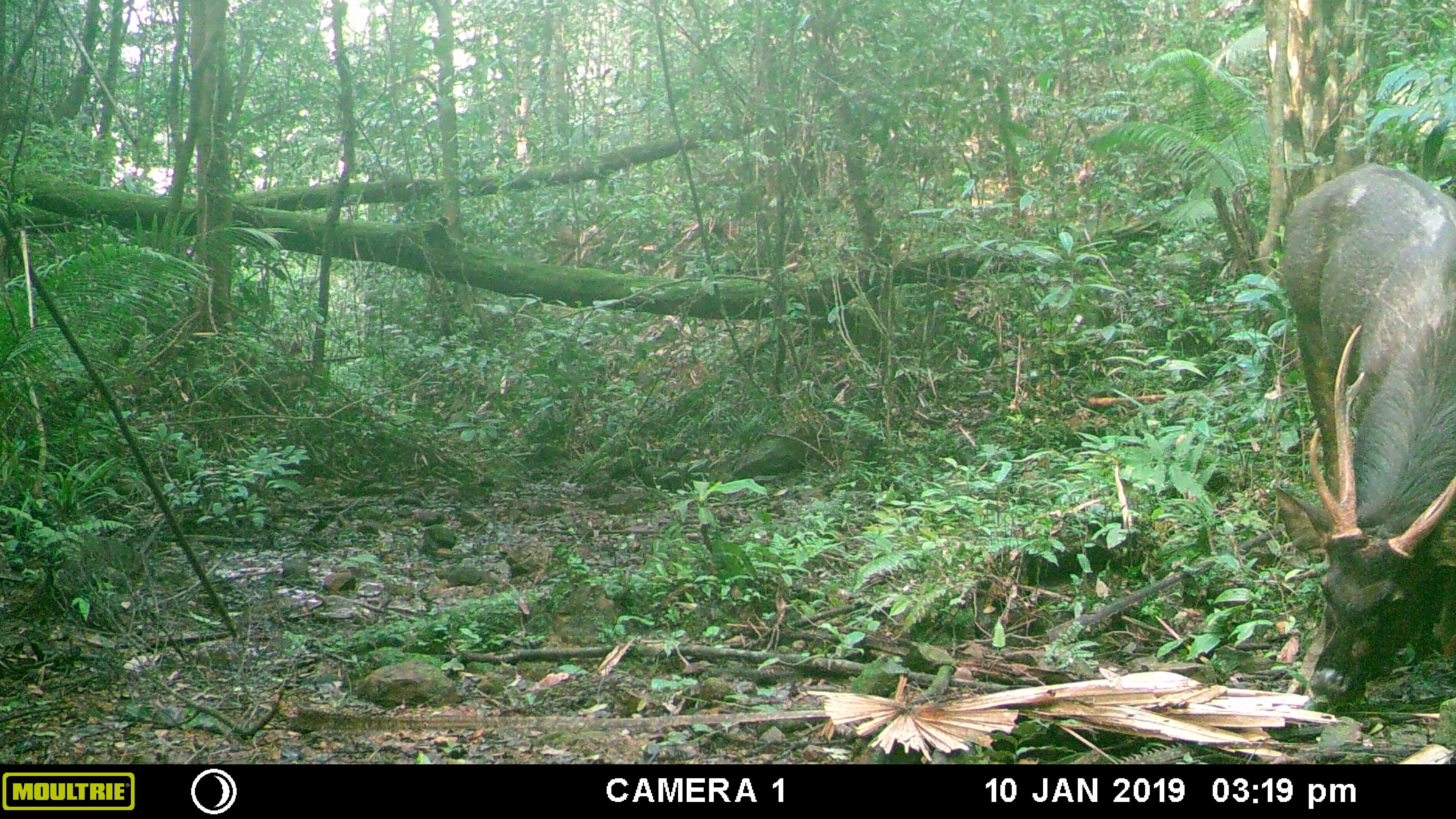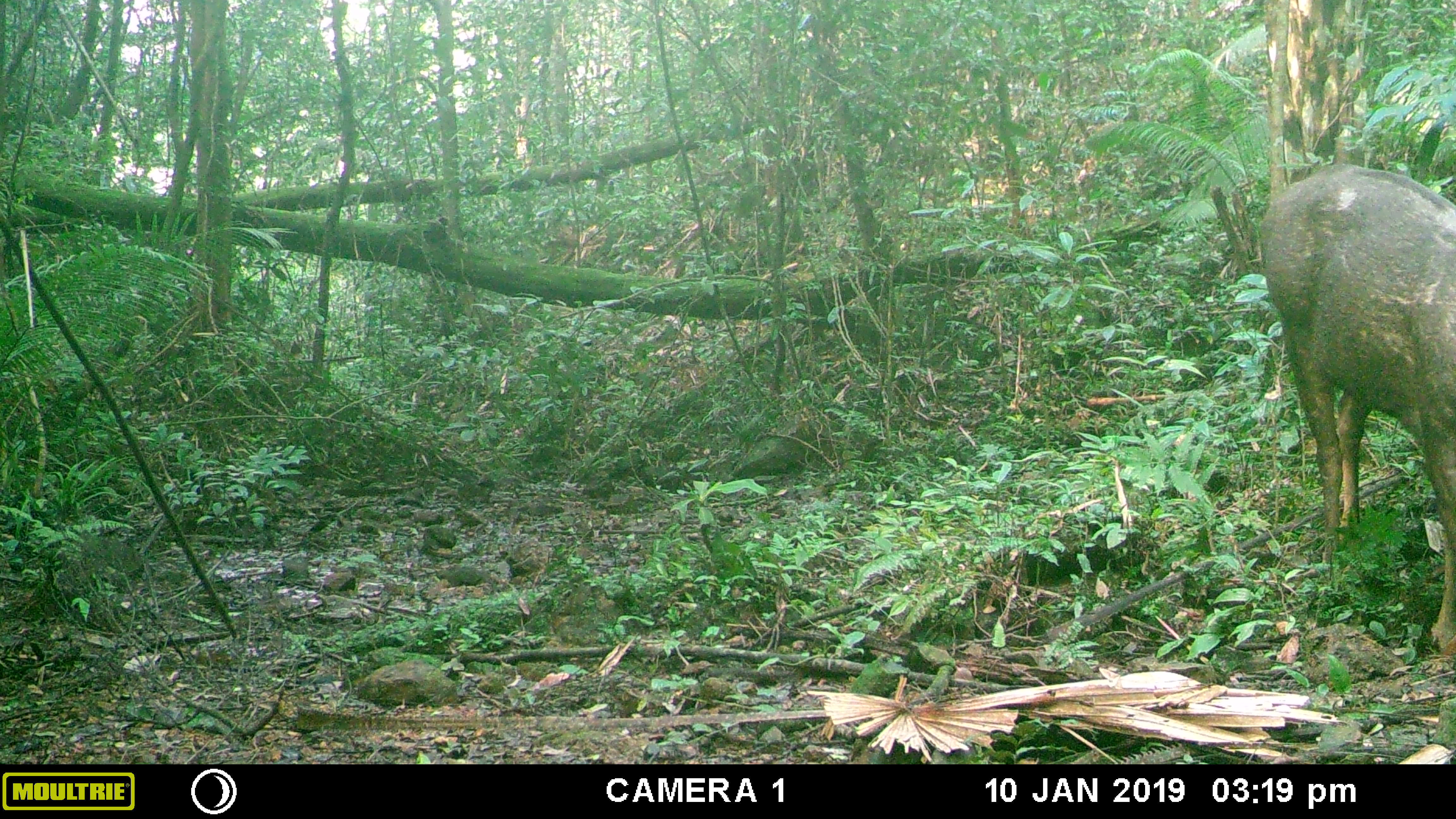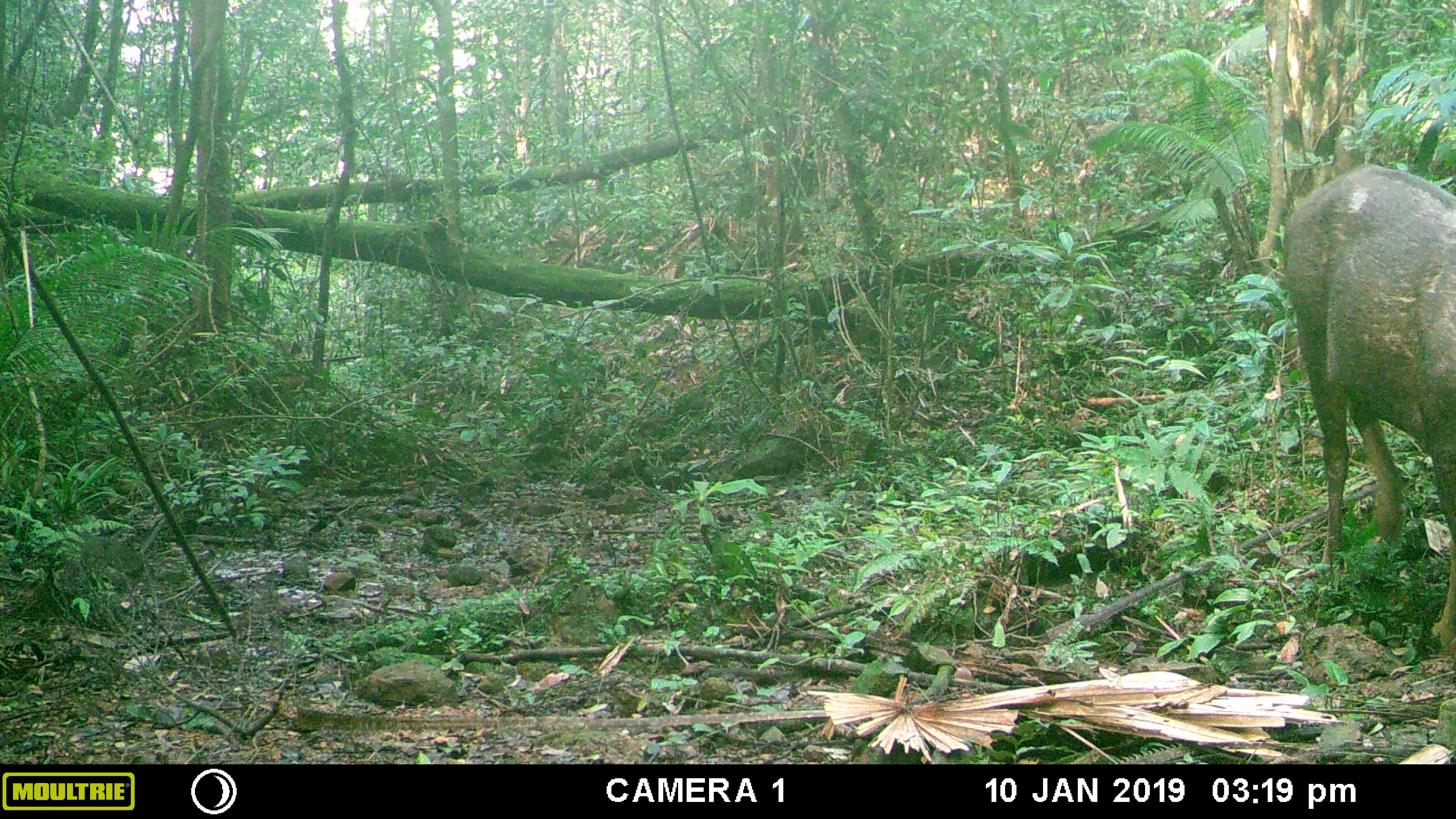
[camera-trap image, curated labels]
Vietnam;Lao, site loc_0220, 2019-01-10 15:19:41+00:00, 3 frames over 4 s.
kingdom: Animalia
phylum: Chordata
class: Mammalia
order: Artiodactyla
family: Cervidae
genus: Rusa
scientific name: Rusa unicolor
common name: sambar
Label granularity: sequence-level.